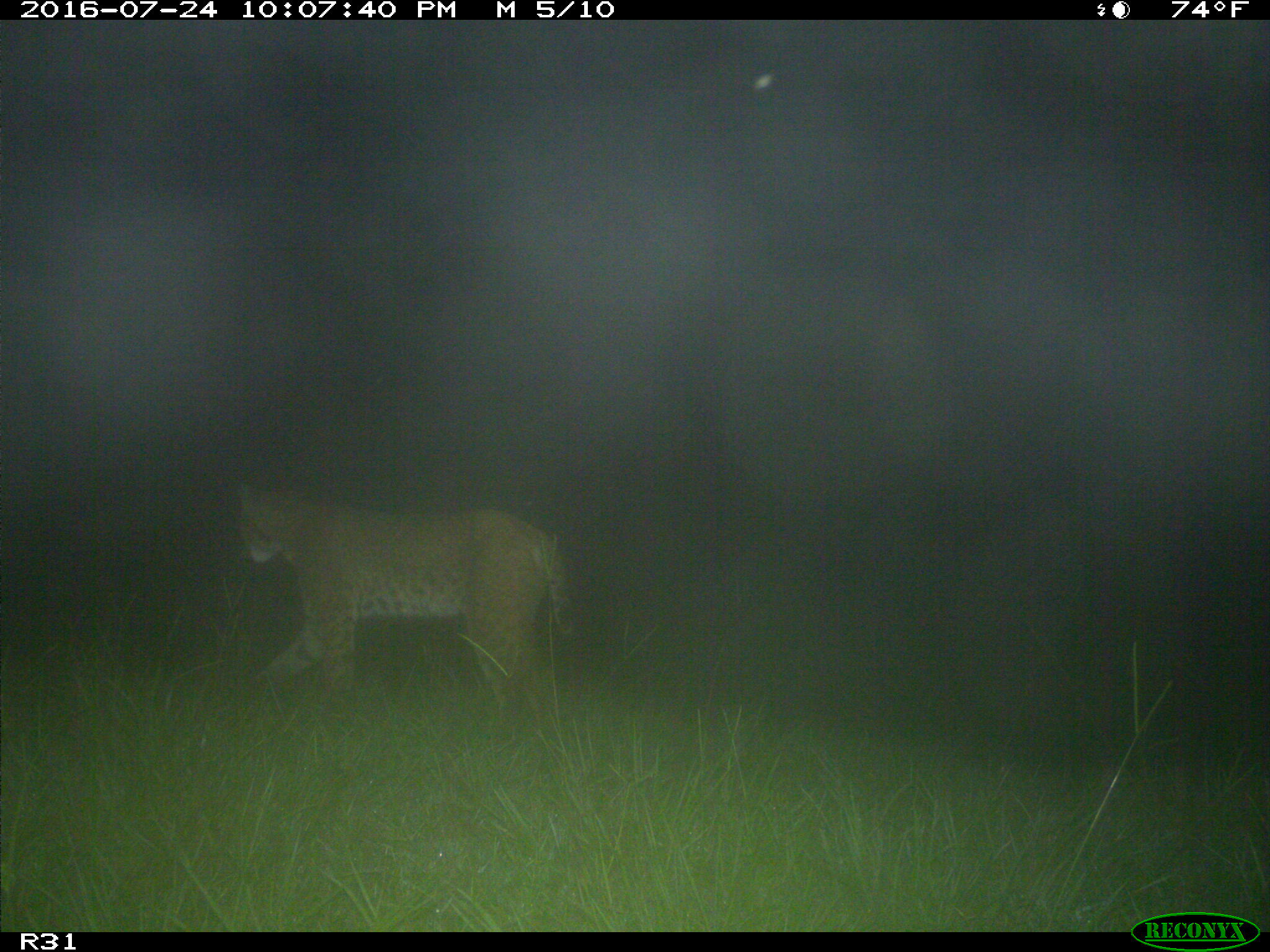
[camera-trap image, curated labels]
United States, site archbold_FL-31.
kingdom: Animalia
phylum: Chordata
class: Mammalia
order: Carnivora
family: Felidae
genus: Lynx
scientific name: Lynx rufus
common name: bobcat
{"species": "Lynx rufus (bobcat)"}